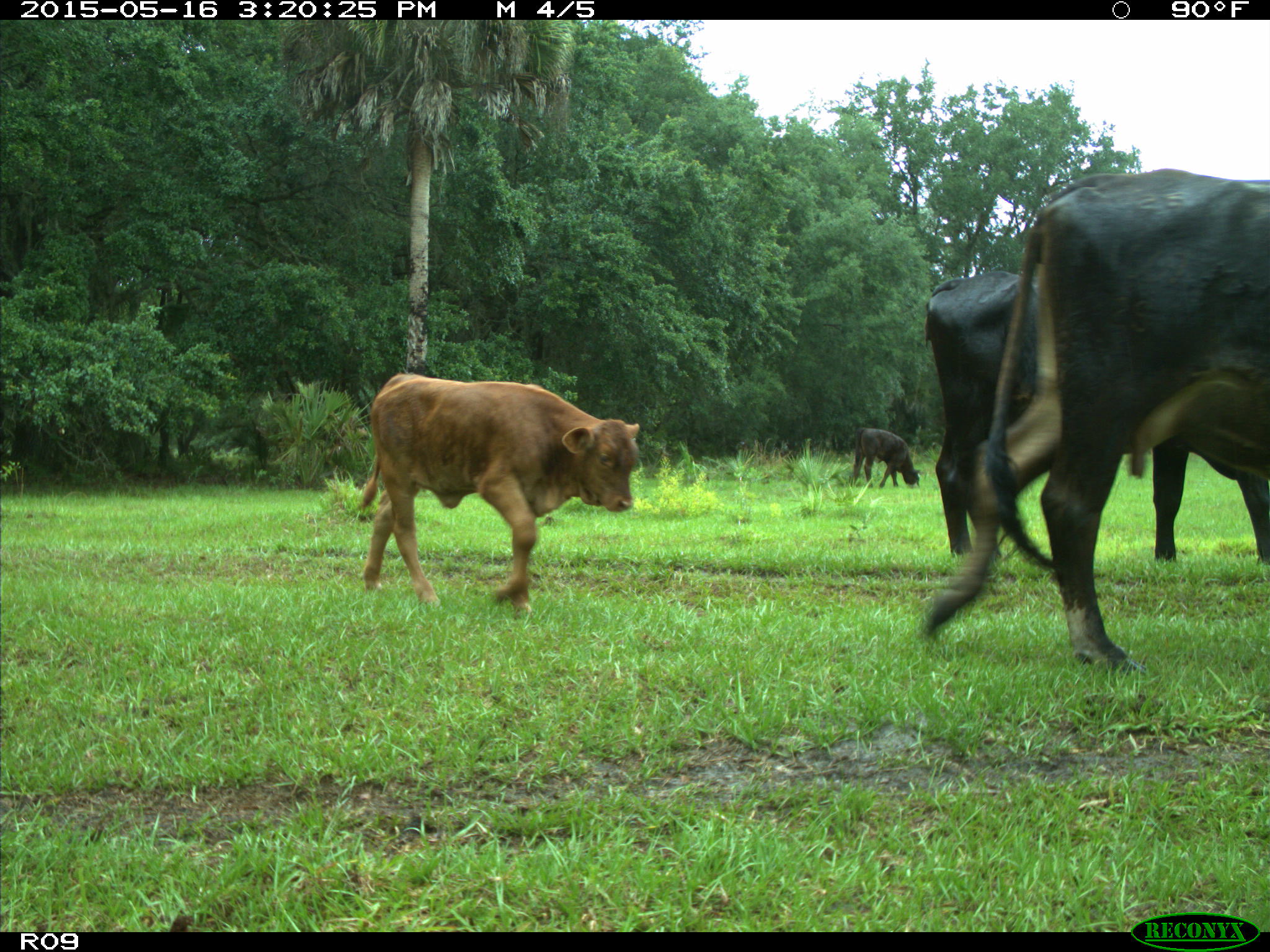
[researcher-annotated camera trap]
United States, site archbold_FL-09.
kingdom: Animalia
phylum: Chordata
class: Mammalia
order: Artiodactyla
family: Bovidae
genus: Bos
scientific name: Bos taurus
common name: domestic cow